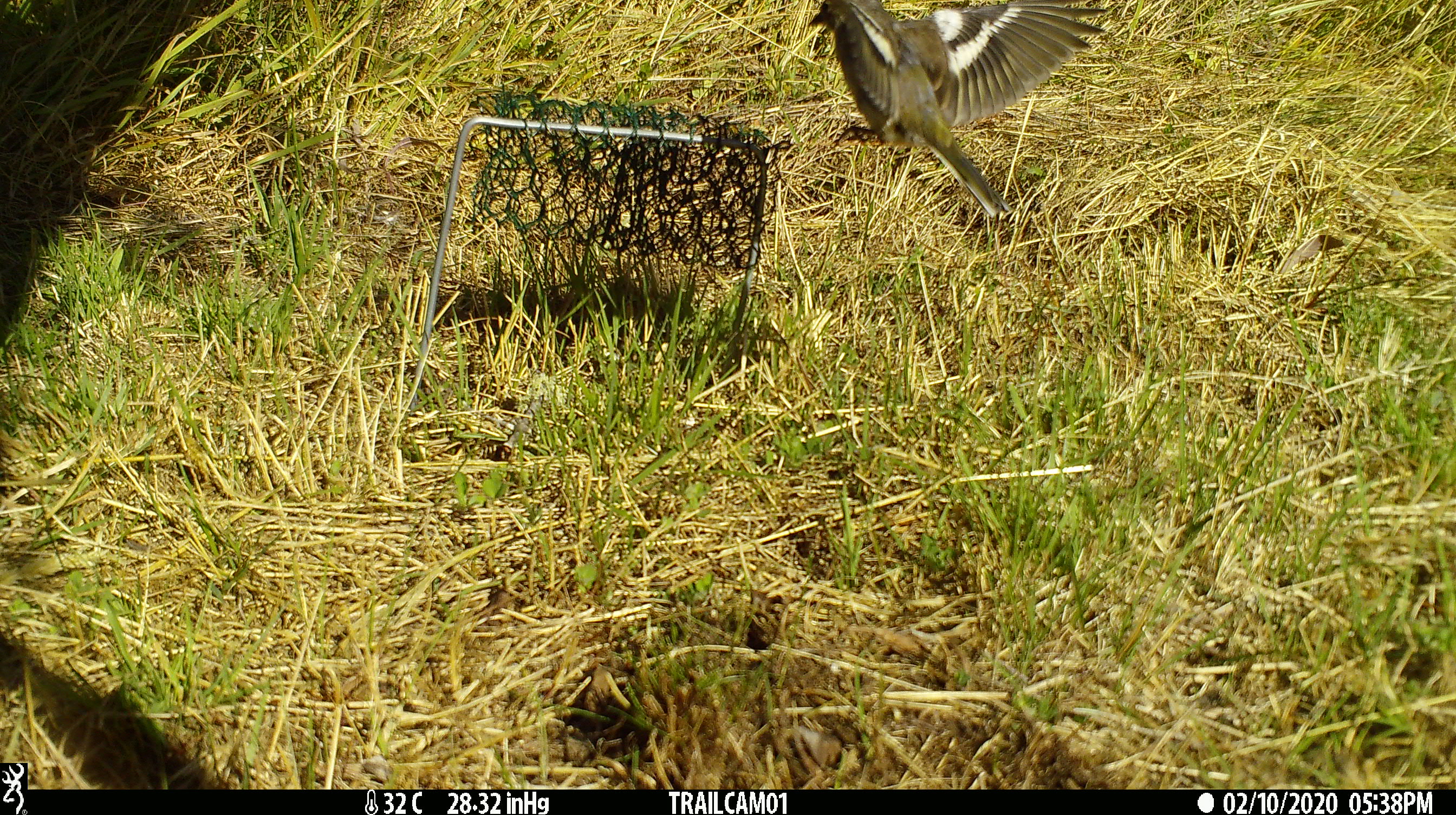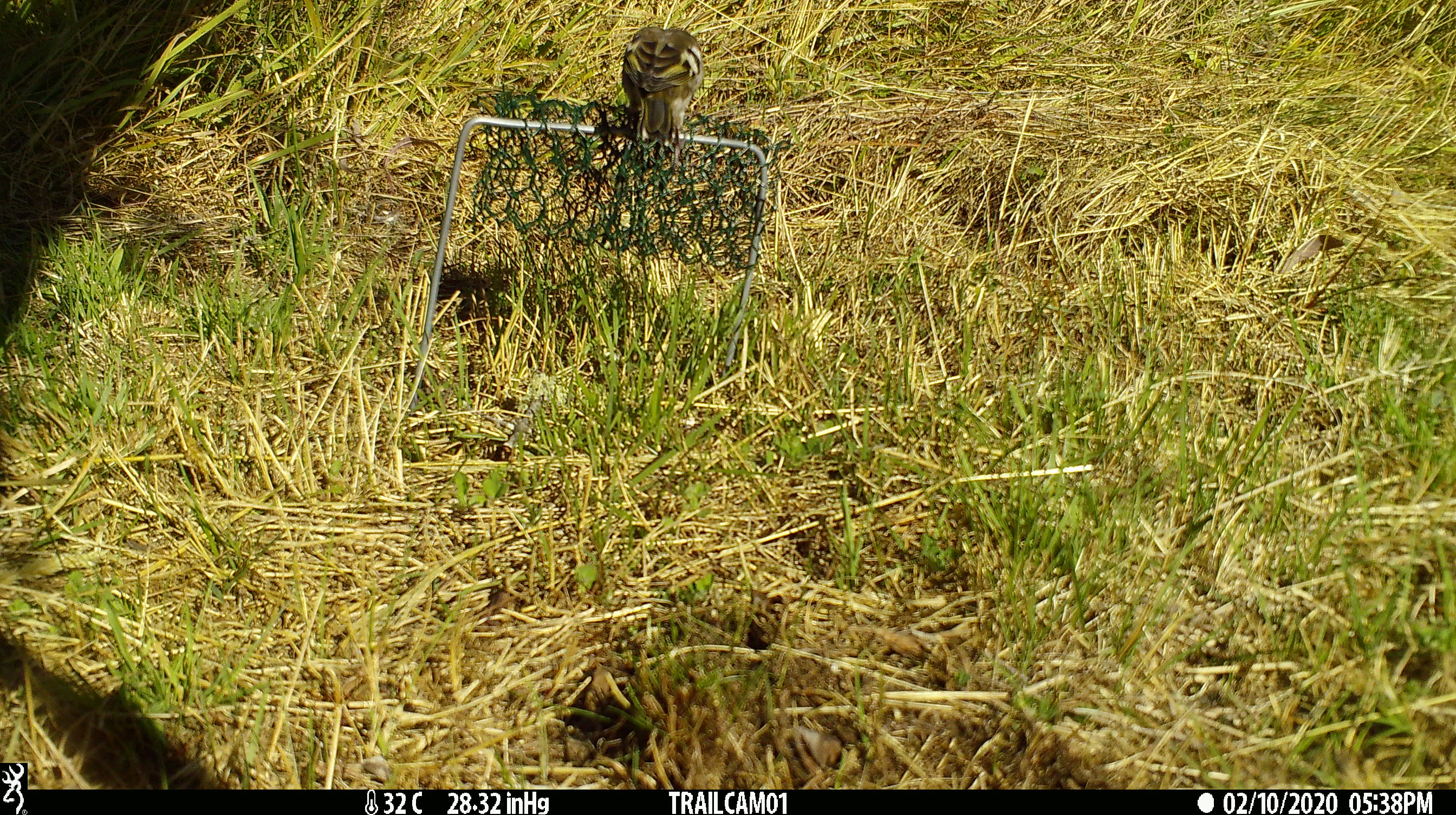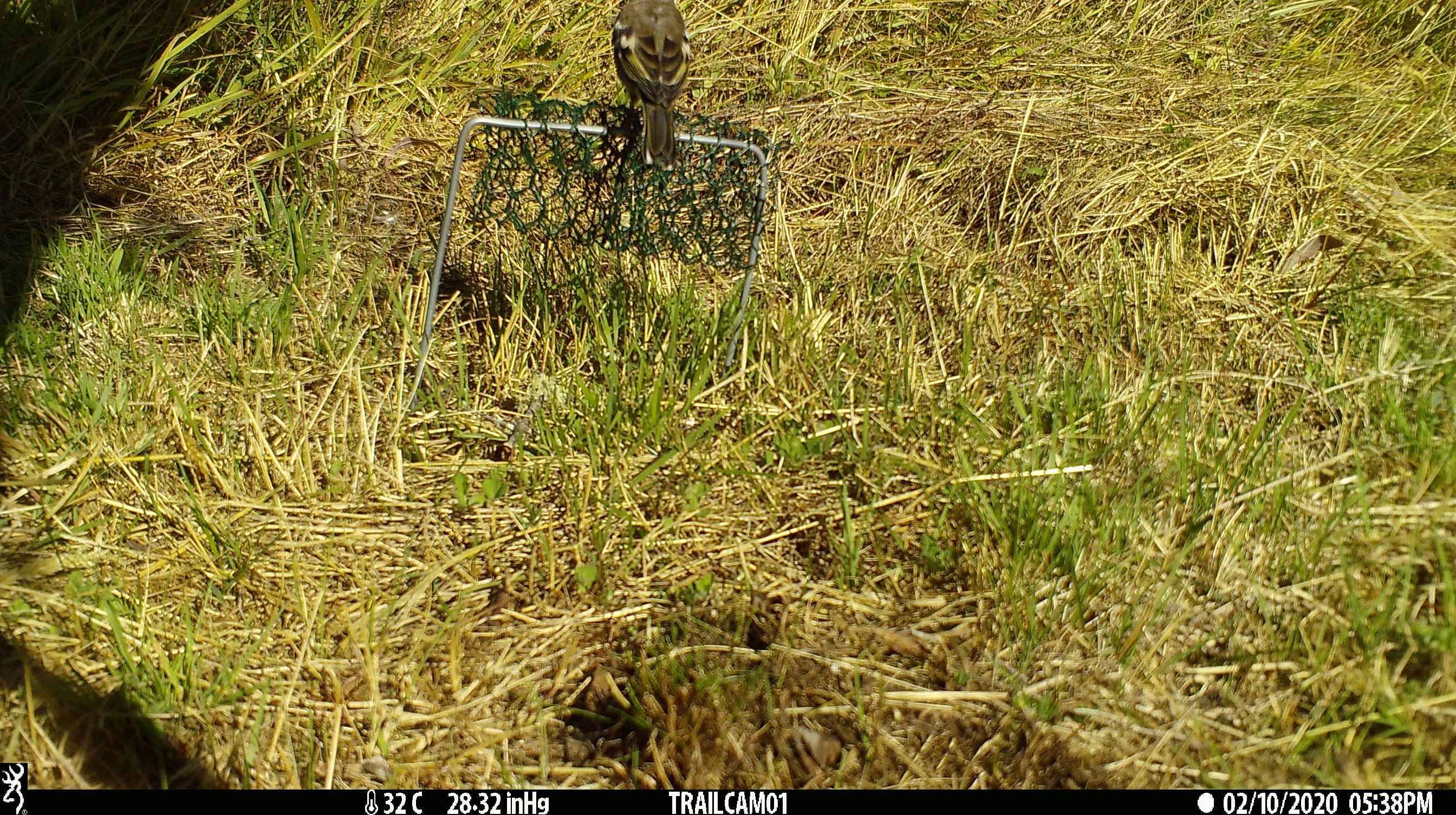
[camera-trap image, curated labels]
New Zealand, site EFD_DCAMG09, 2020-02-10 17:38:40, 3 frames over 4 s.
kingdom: Animalia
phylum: Chordata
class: Aves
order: Passeriformes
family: Fringillidae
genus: Fringilla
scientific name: Fringilla coelebs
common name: common chaffinch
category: chaffinch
Chaffinch (common chaffinch) (Fringilla coelebs).